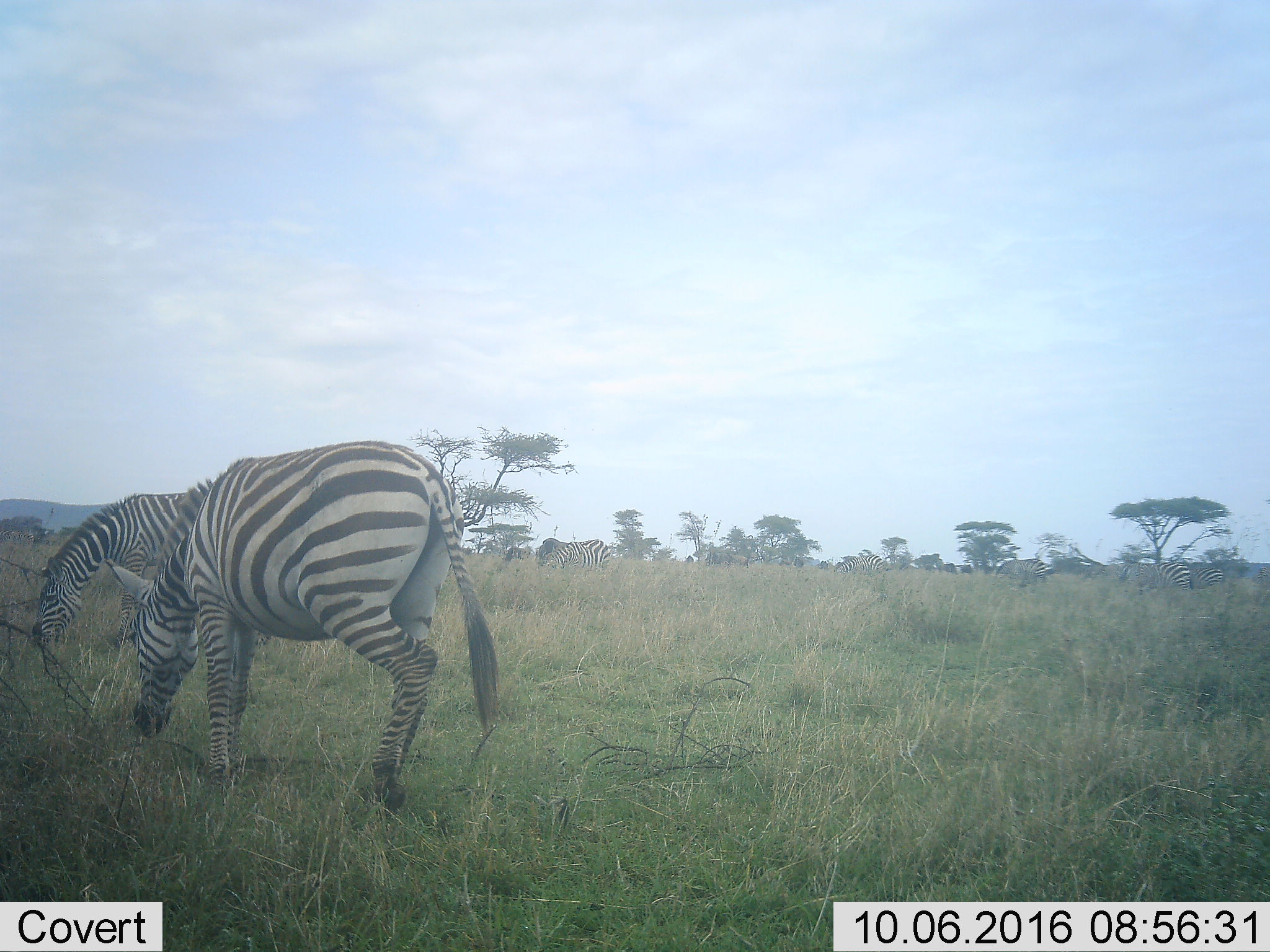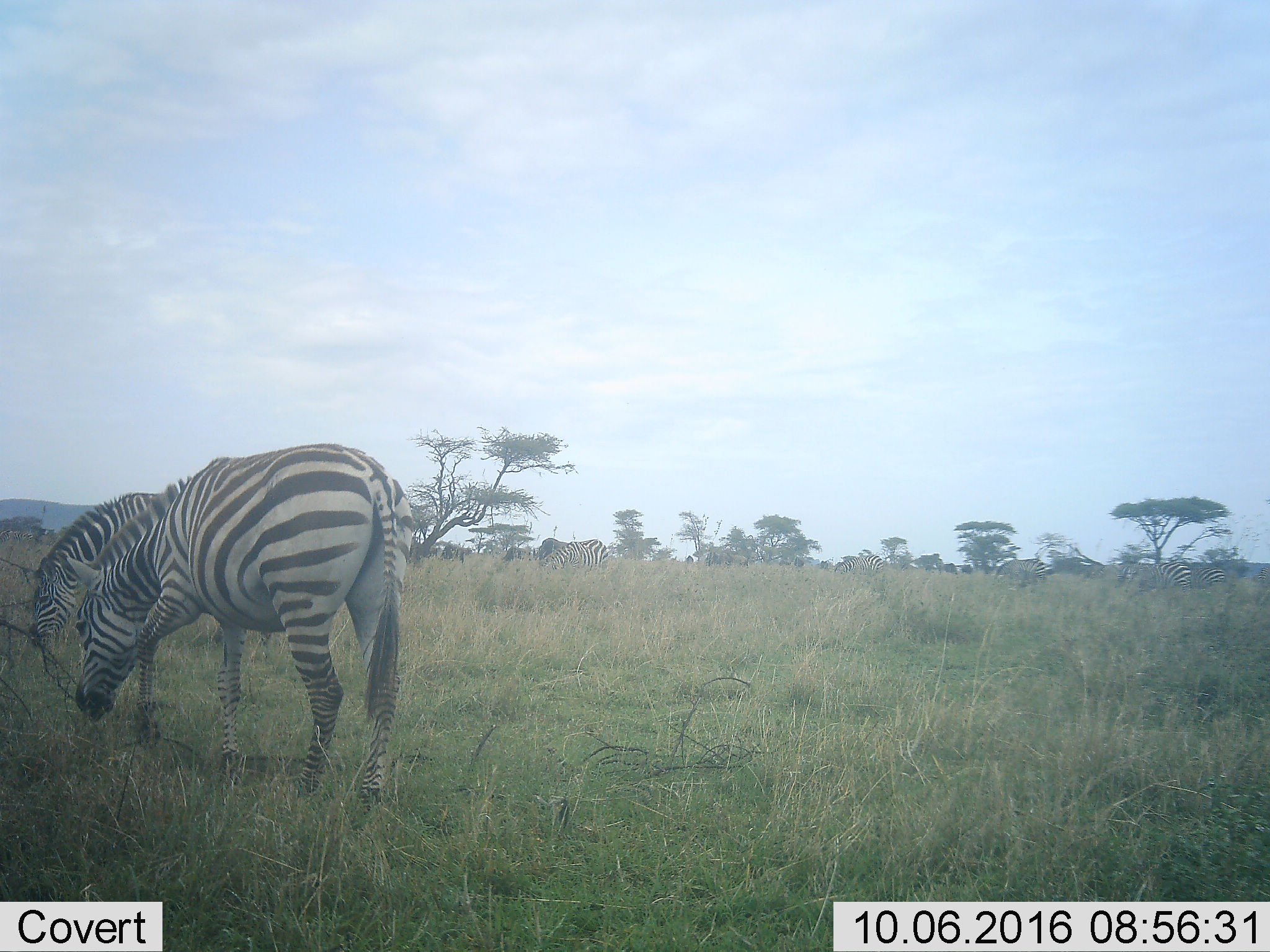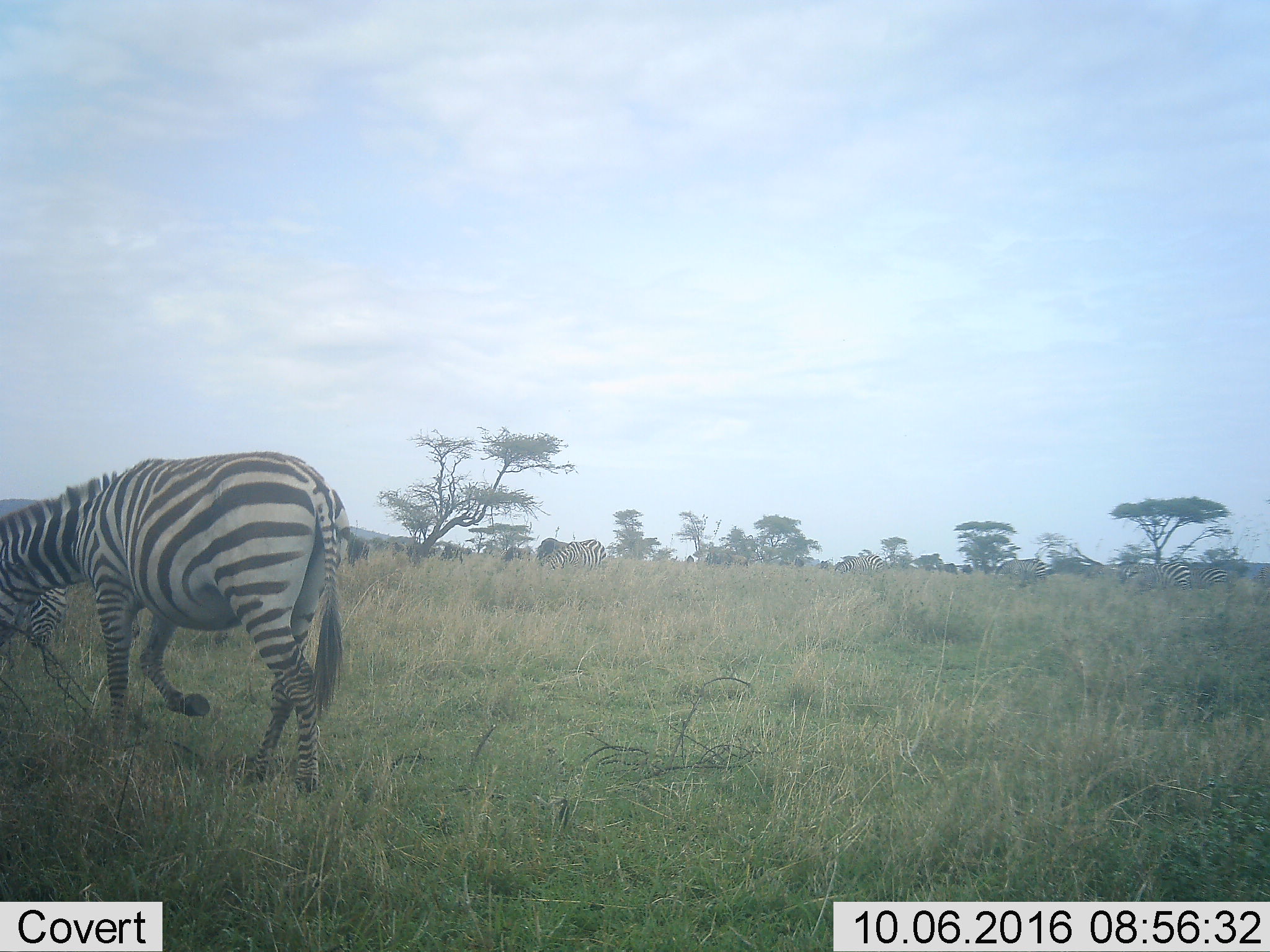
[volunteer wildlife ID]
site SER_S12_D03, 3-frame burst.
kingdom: Animalia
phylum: Chordata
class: Mammalia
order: Perissodactyla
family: Equidae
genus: Equus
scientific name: Equus quagga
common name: plains zebra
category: zebraplains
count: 7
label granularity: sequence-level